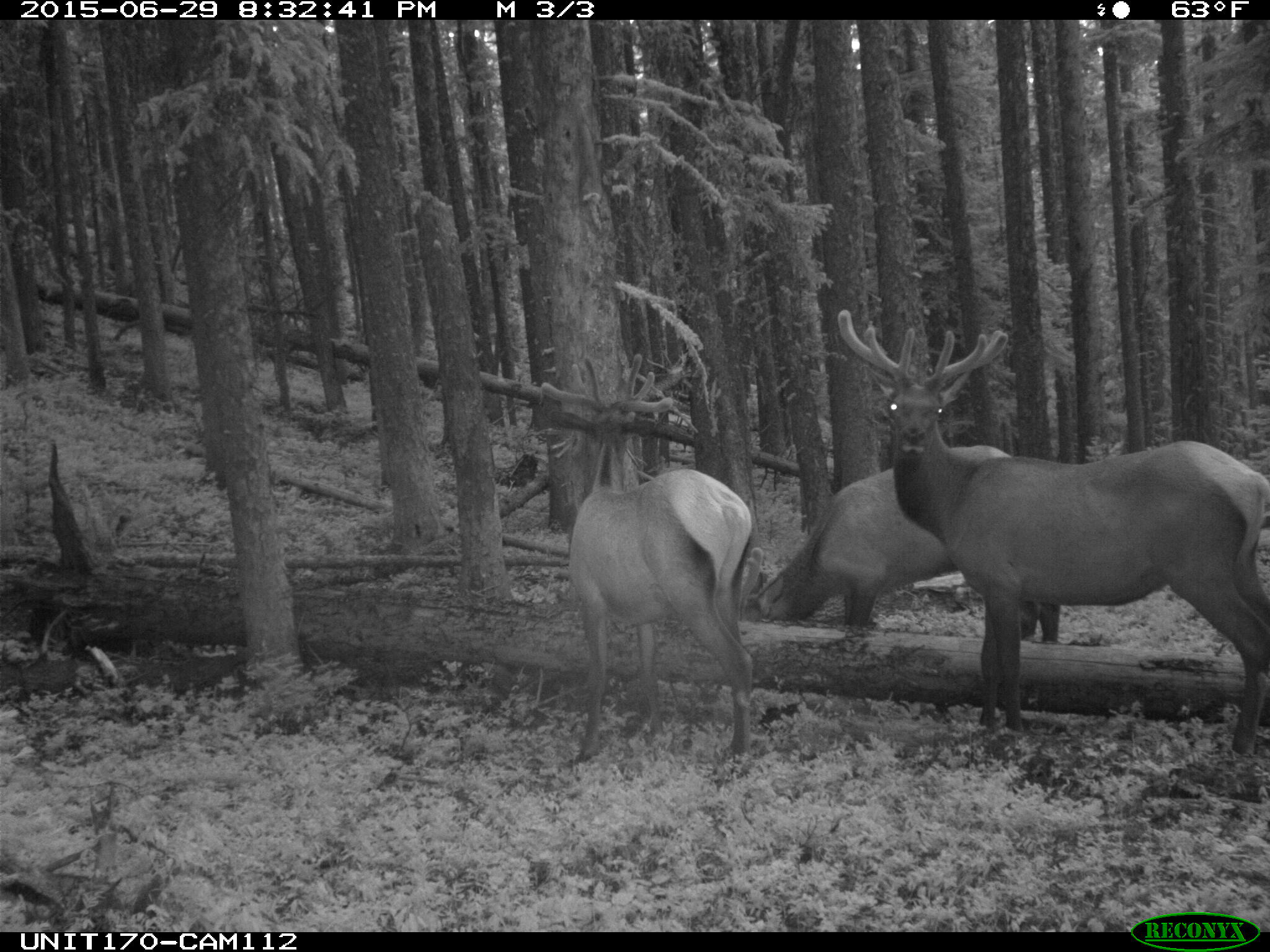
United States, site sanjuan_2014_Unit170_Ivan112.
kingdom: Animalia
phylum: Chordata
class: Mammalia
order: Artiodactyla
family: Cervidae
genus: Cervus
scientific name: Cervus elaphus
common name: red deer